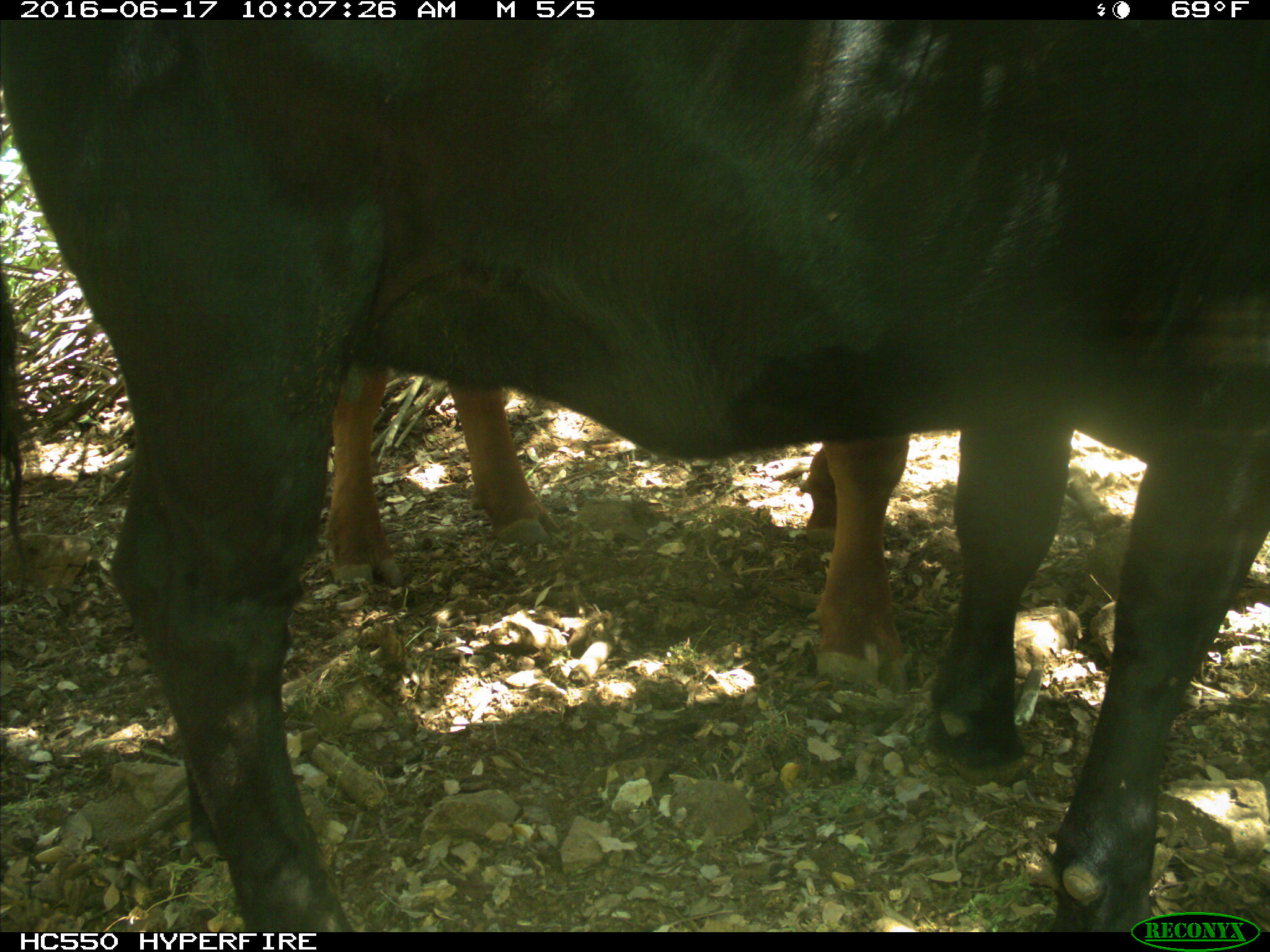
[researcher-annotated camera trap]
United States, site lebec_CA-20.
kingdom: Animalia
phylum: Chordata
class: Mammalia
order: Artiodactyla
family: Bovidae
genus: Bos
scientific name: Bos taurus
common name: domestic cow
Bos taurus (domestic cow).